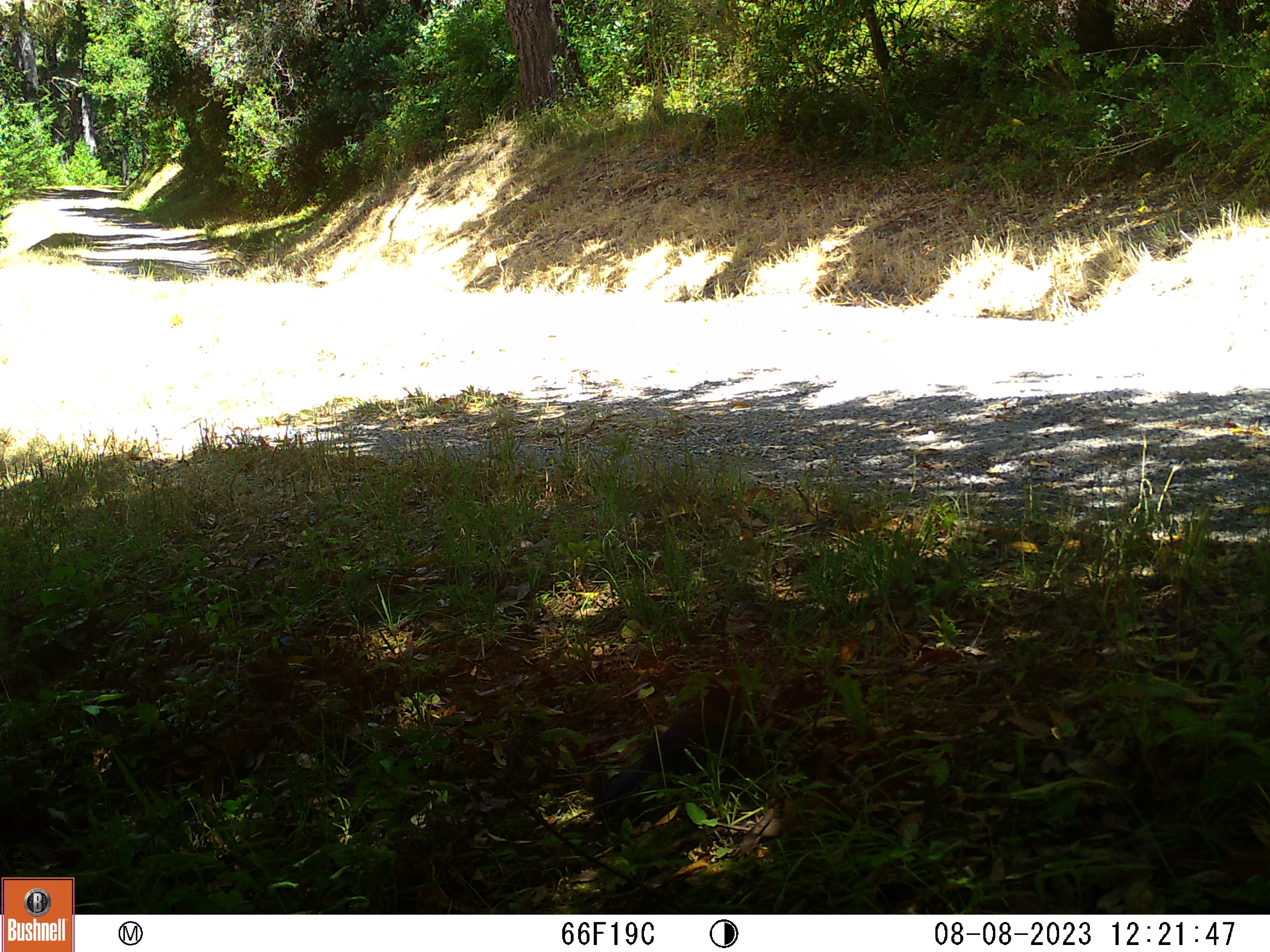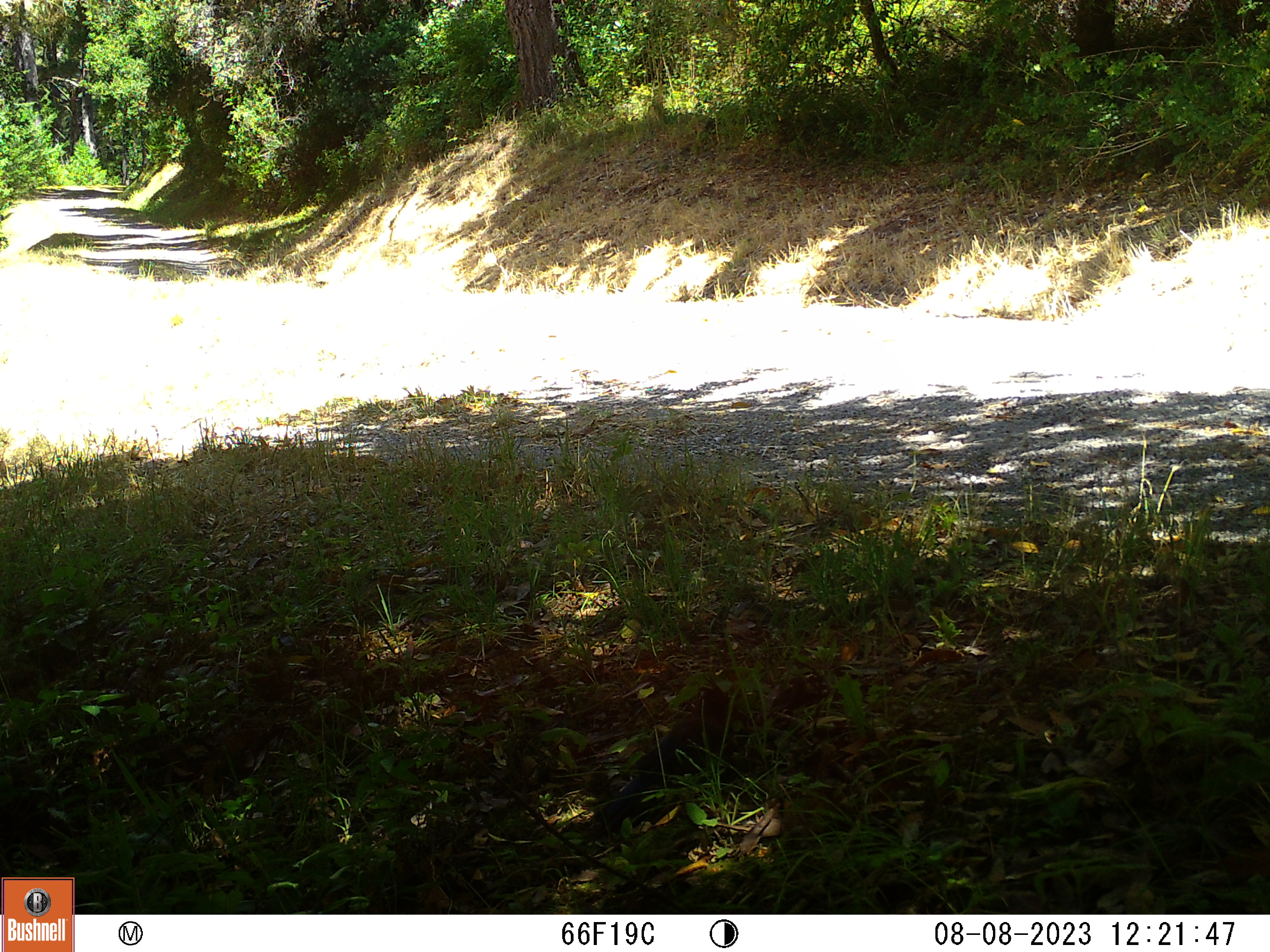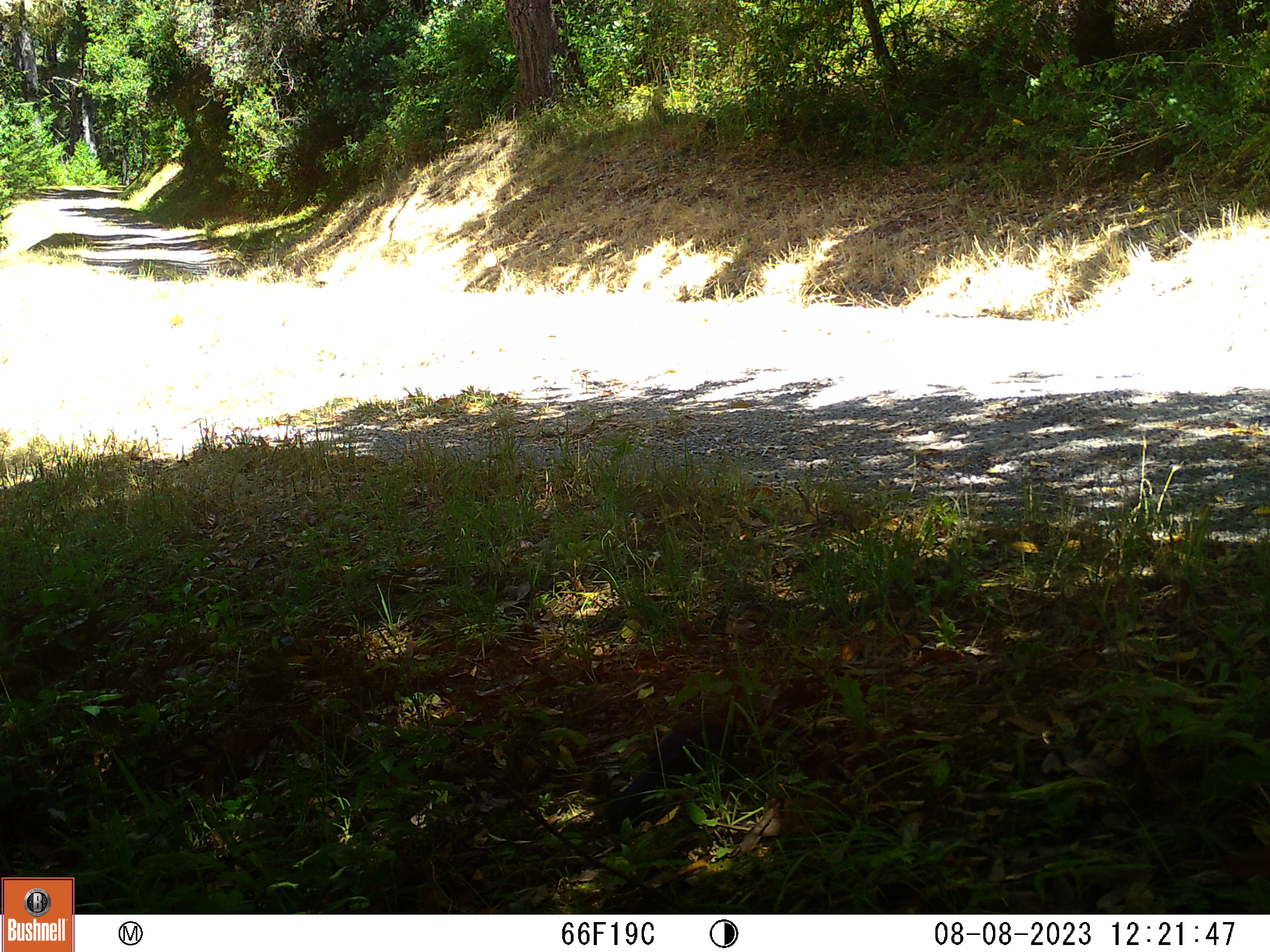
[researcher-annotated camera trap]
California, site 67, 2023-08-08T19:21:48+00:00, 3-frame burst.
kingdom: Animalia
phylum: Chordata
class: Aves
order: Passeriformes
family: Corvidae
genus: Cyanocitta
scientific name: Cyanocitta stelleri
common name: steller's jay